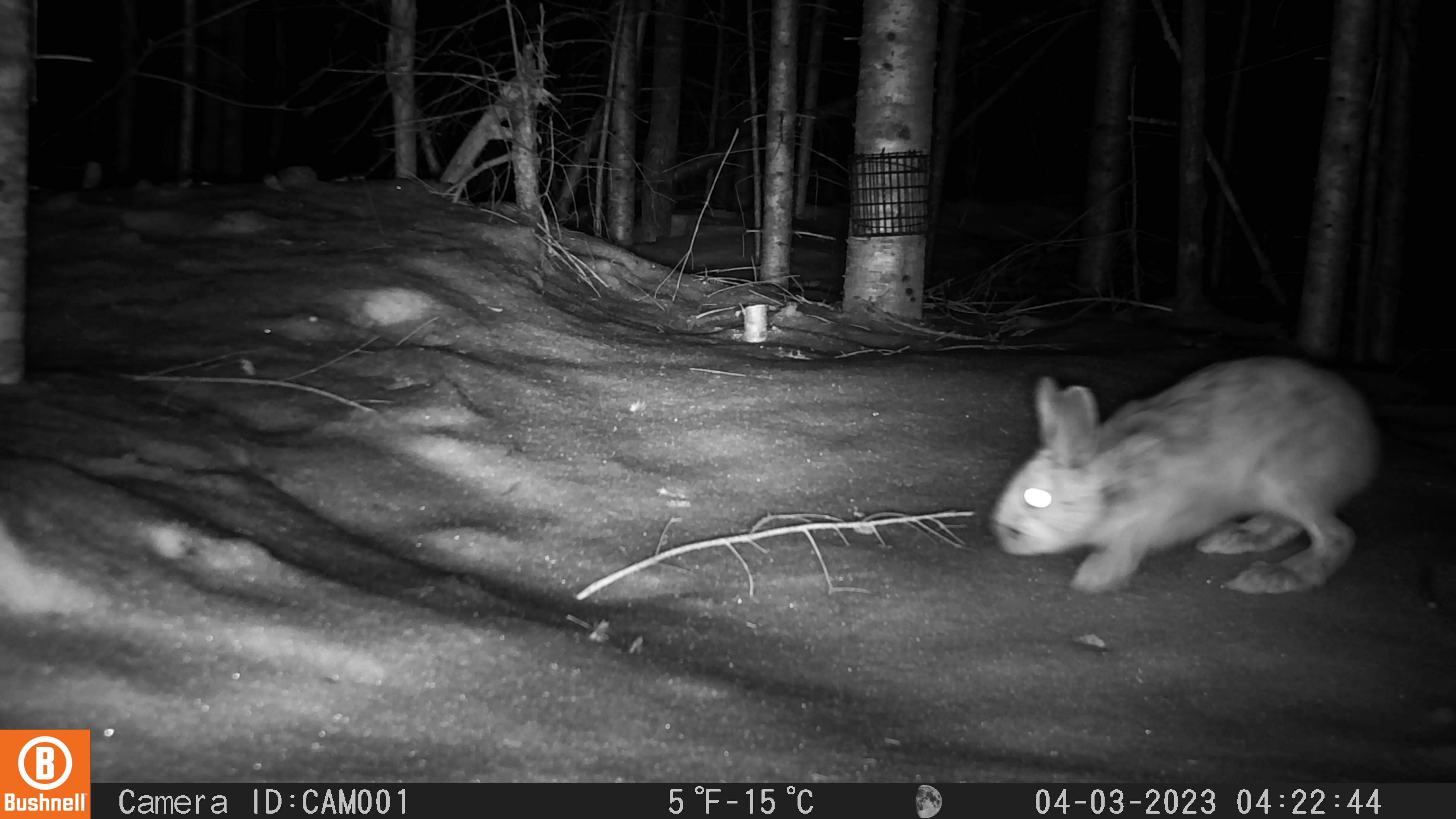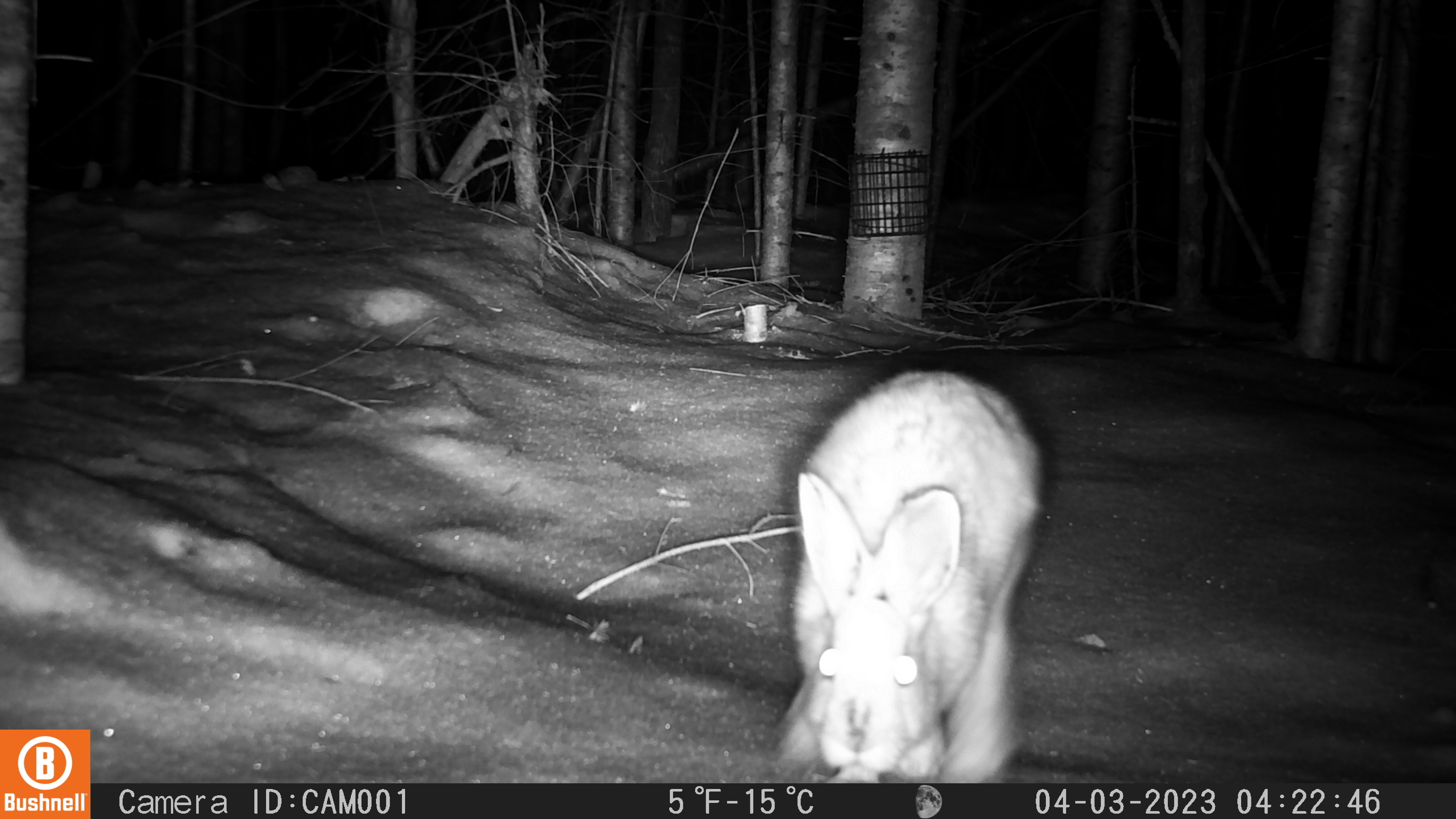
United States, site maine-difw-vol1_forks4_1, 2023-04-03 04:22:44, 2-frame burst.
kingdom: Animalia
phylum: Chordata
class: Mammalia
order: Lagomorpha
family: Leporidae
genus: Lepus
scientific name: Lepus americanus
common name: snowshoe hare